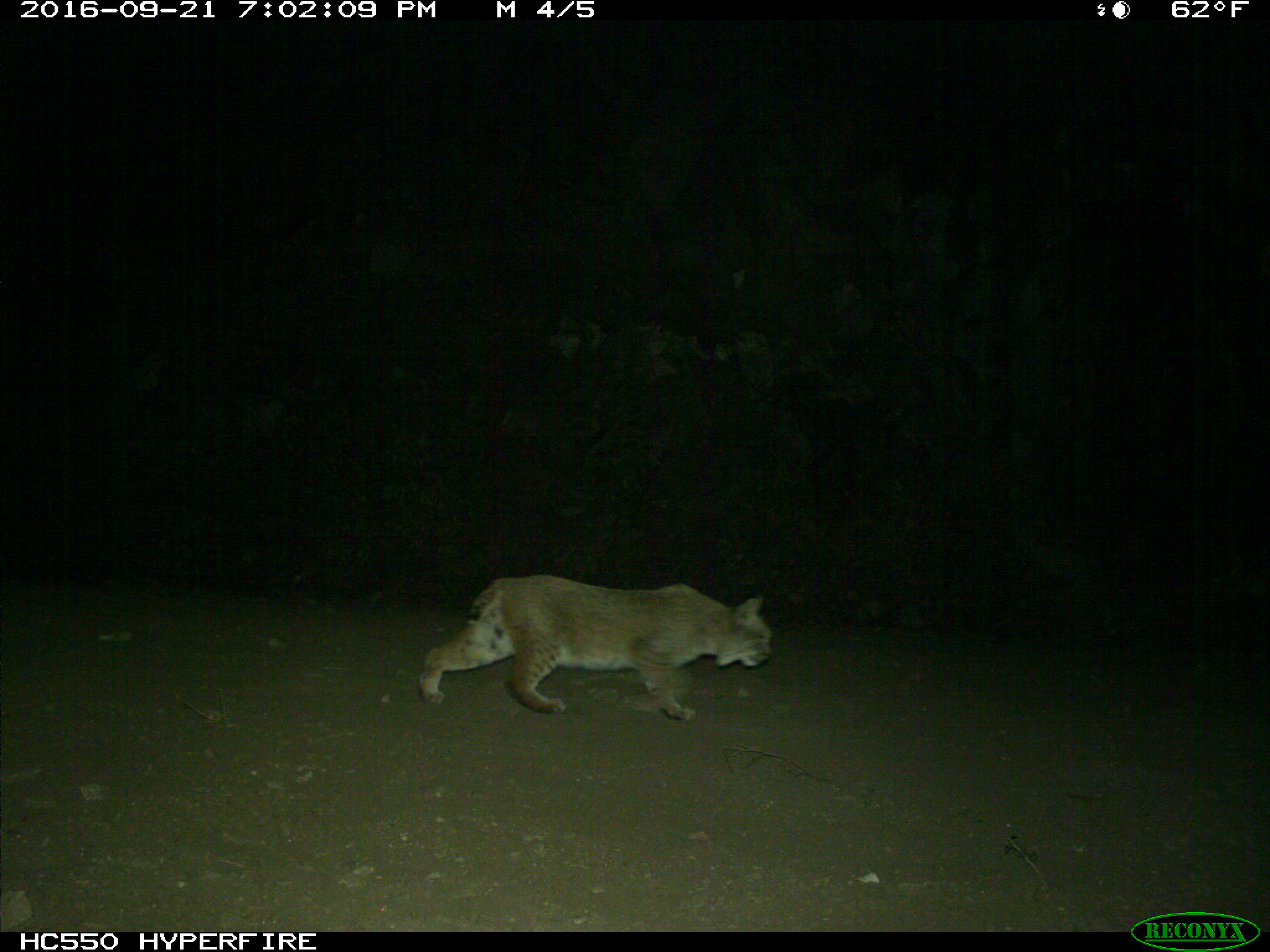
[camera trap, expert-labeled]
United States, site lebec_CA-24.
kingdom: Animalia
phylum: Chordata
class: Mammalia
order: Carnivora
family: Felidae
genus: Lynx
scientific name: Lynx rufus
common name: bobcat